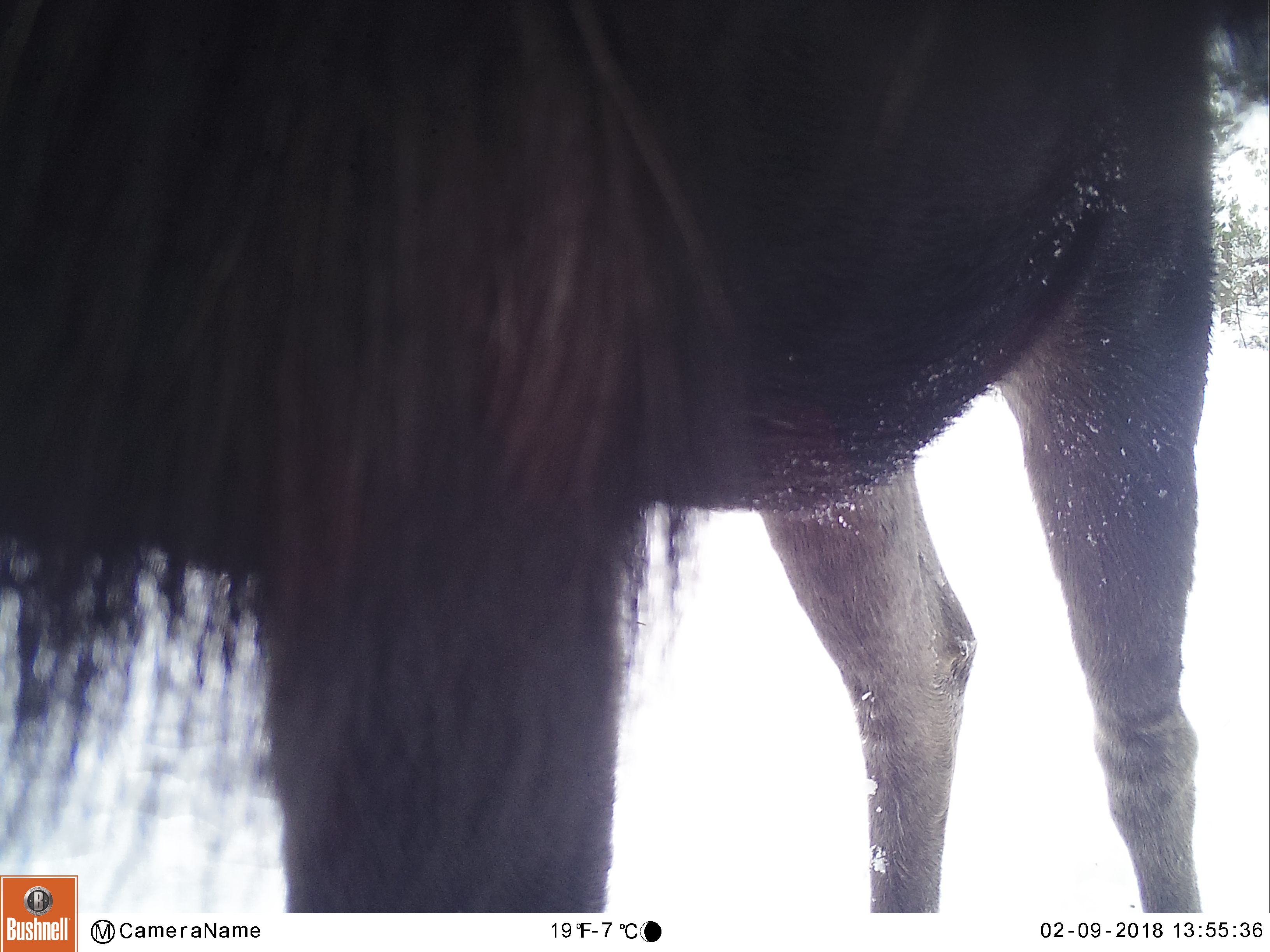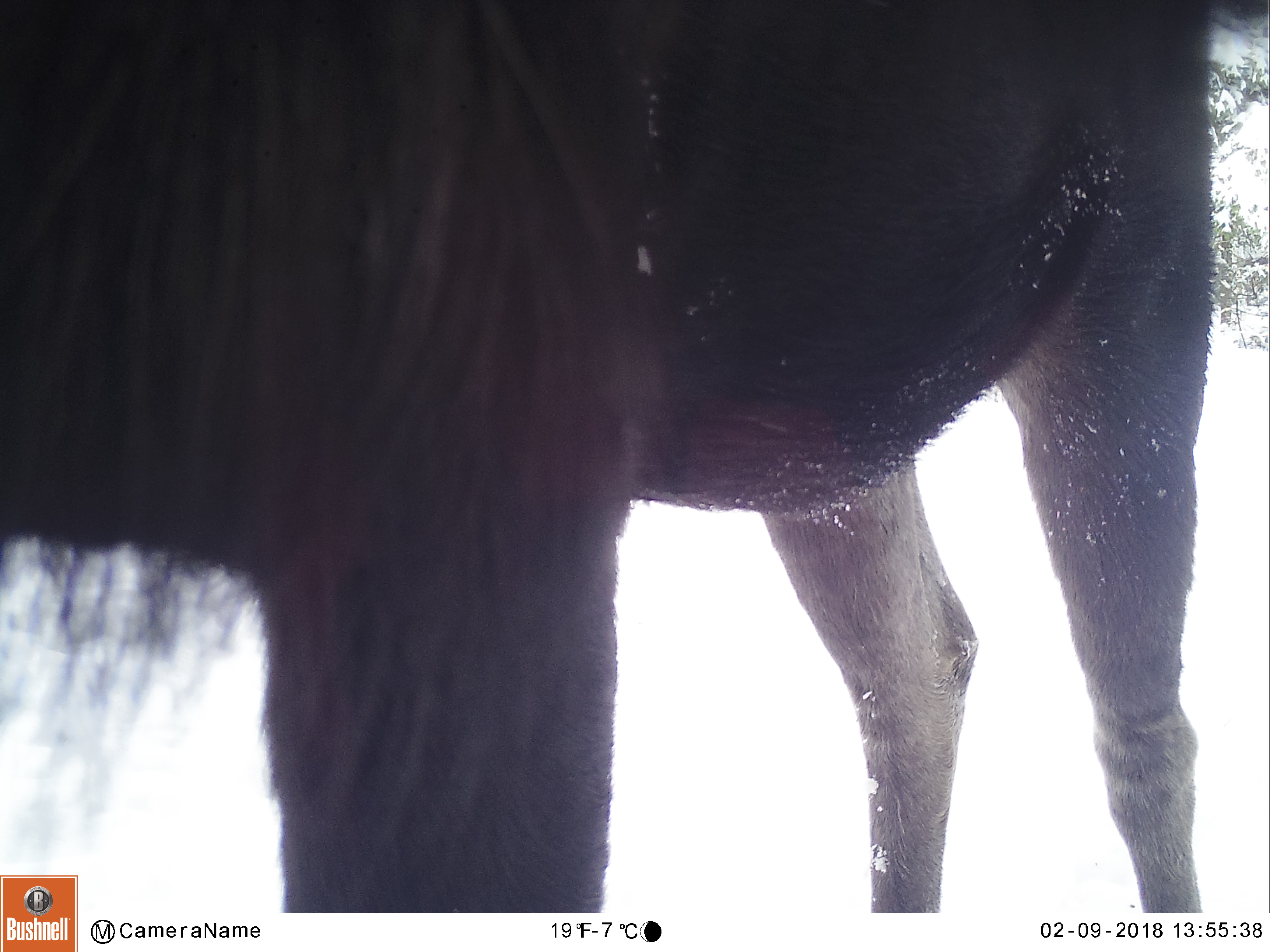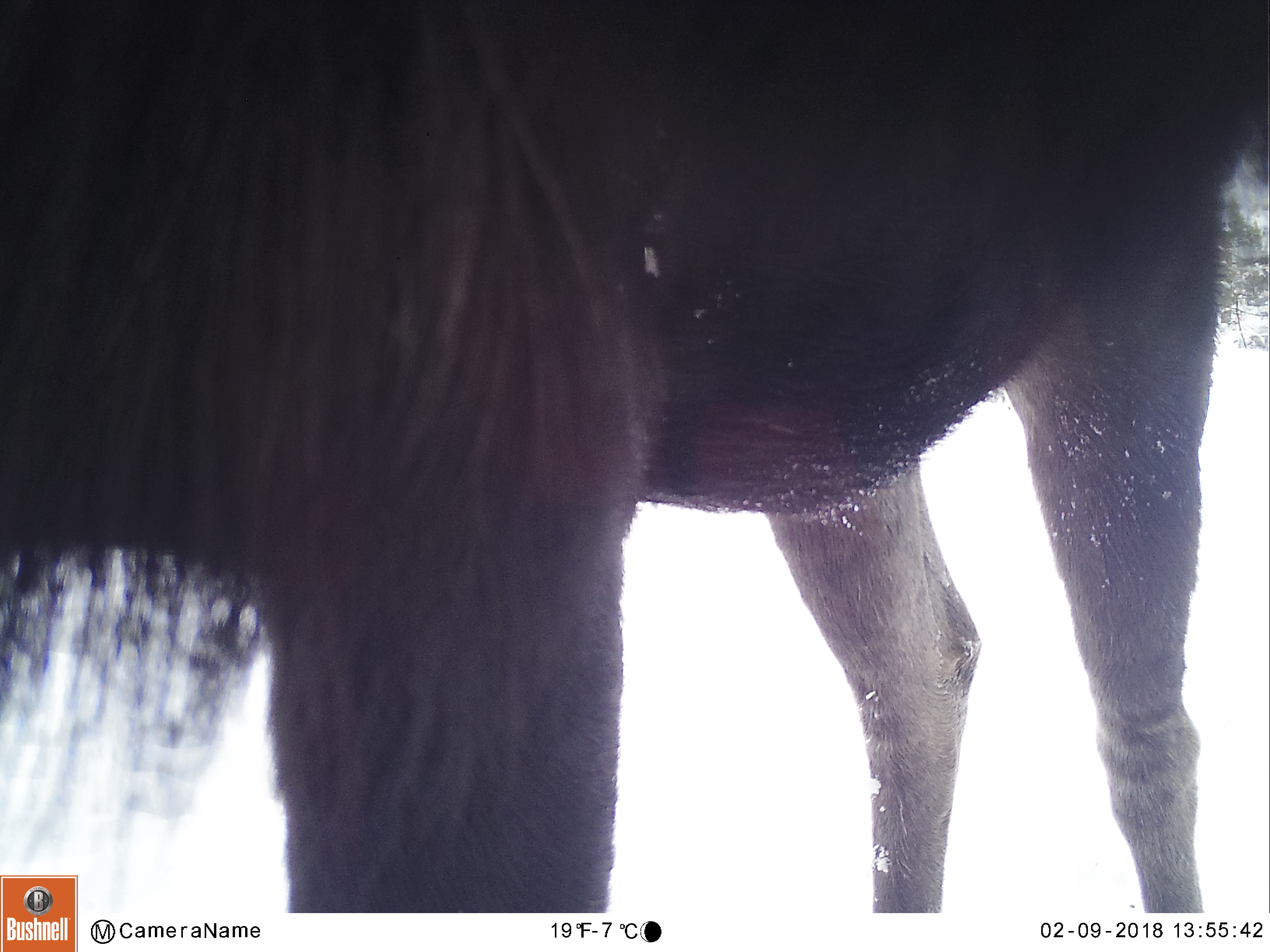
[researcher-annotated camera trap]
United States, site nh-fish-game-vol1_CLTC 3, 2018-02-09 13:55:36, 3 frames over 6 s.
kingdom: Animalia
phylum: Chordata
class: Mammalia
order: Artiodactyla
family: Cervidae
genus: Alces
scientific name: Alces alces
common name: moose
Moose (Alces alces).